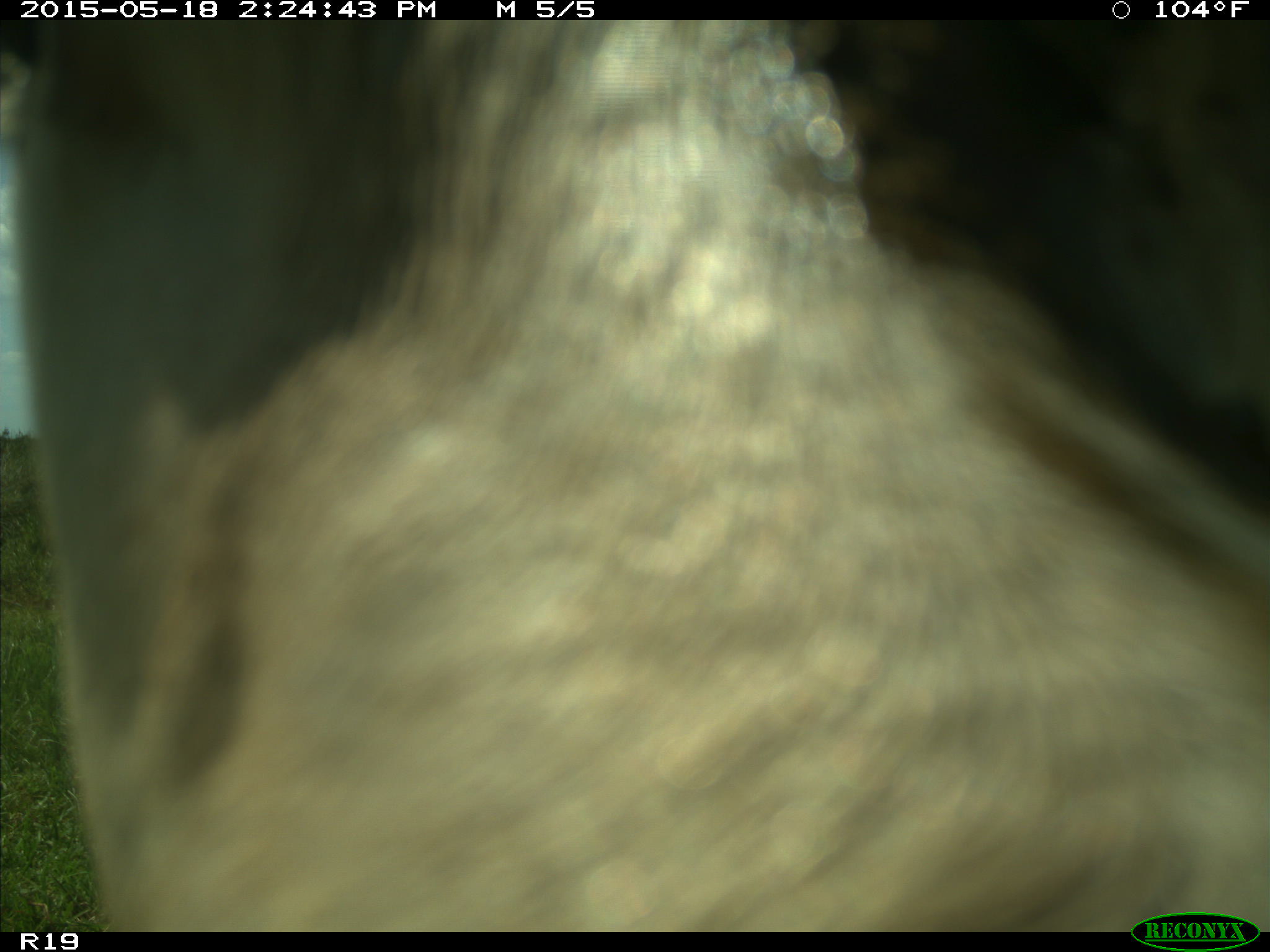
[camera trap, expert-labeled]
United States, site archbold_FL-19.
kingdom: Animalia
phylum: Chordata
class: Mammalia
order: Artiodactyla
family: Bovidae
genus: Bos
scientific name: Bos taurus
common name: domestic cow